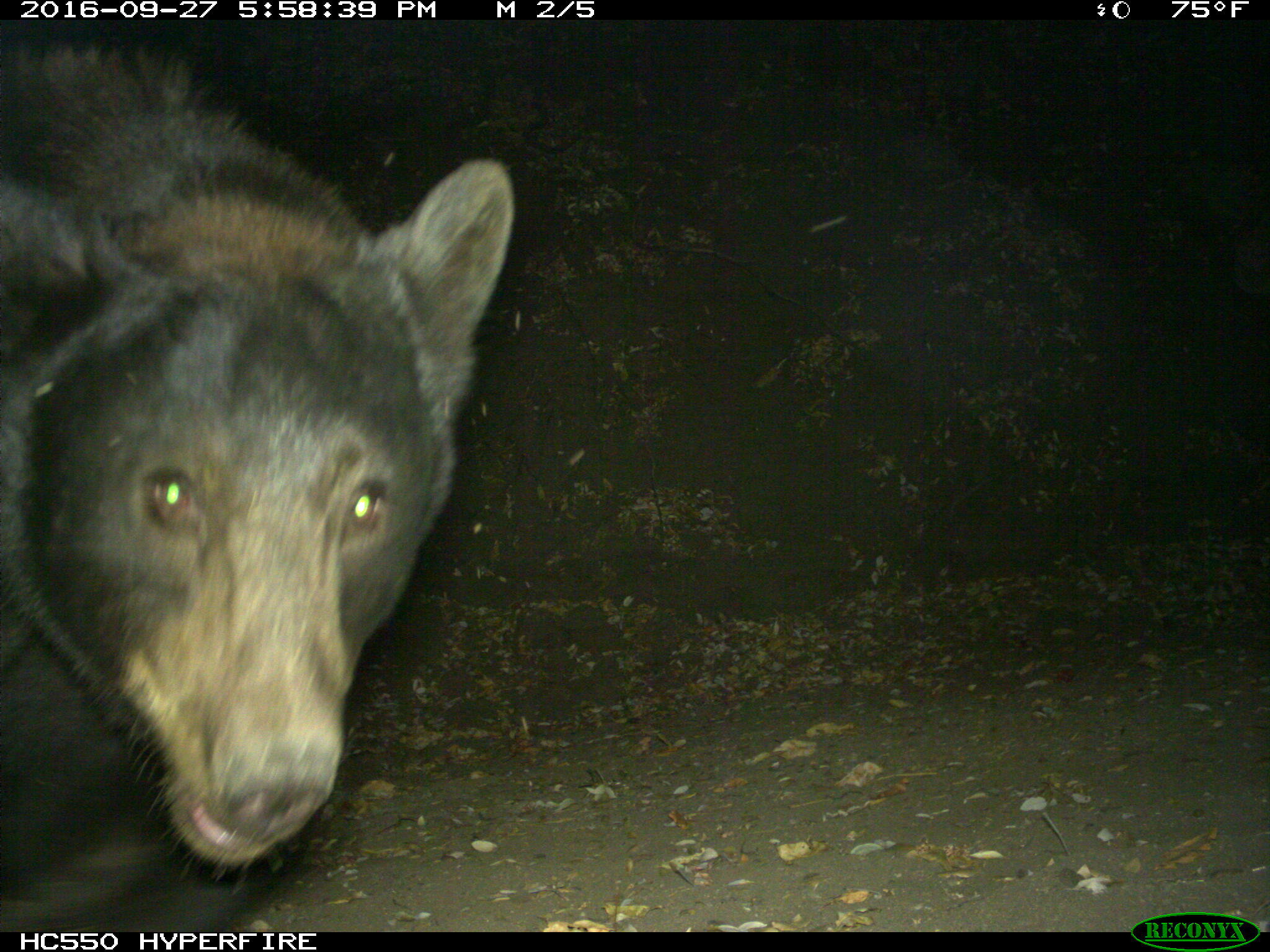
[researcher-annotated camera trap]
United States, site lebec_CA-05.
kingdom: Animalia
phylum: Chordata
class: Mammalia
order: Carnivora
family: Ursidae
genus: Ursus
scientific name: Ursus americanus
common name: american black bear